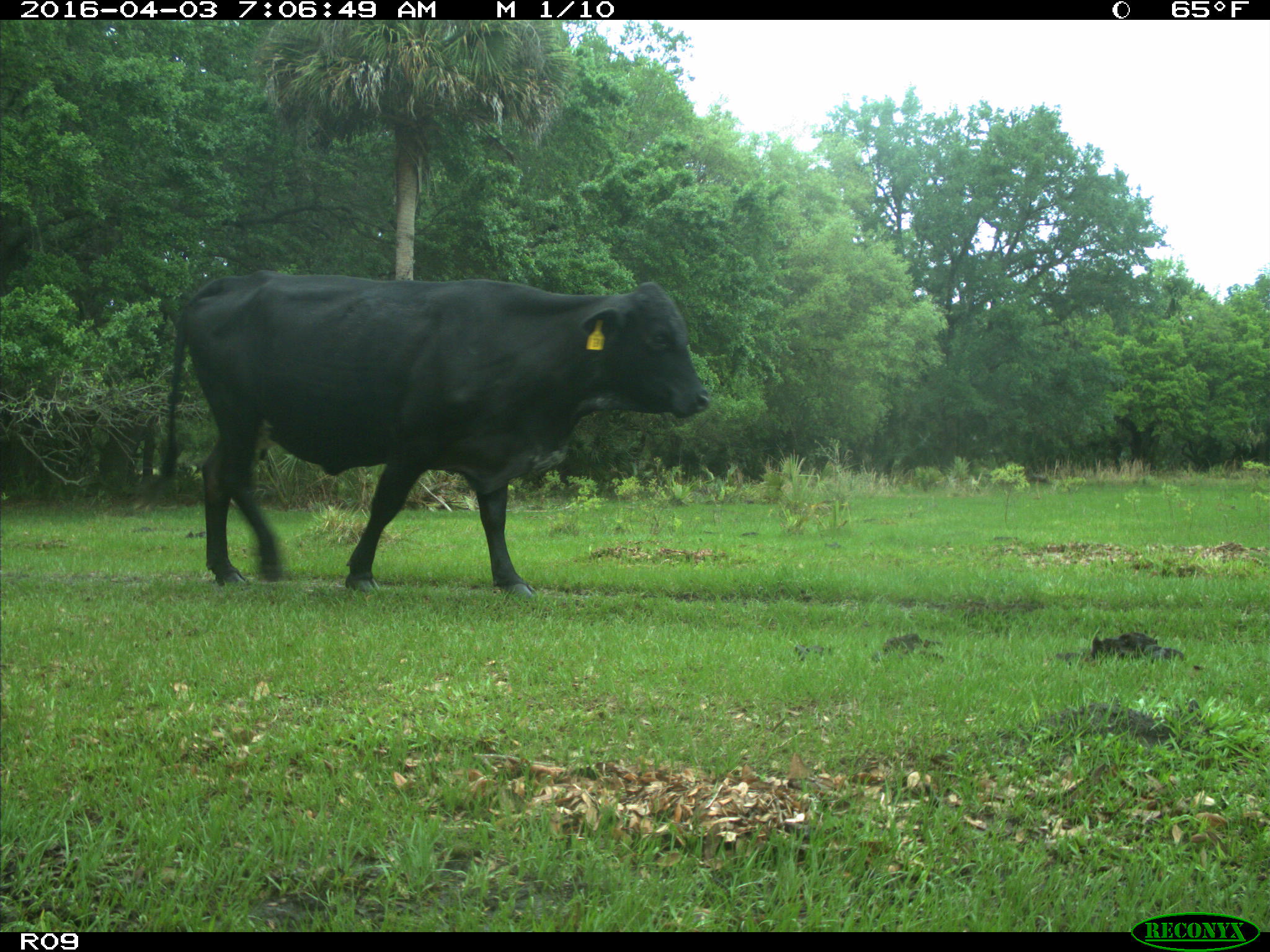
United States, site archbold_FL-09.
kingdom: Animalia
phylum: Chordata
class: Mammalia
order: Artiodactyla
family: Bovidae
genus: Bos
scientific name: Bos taurus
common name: domestic cow